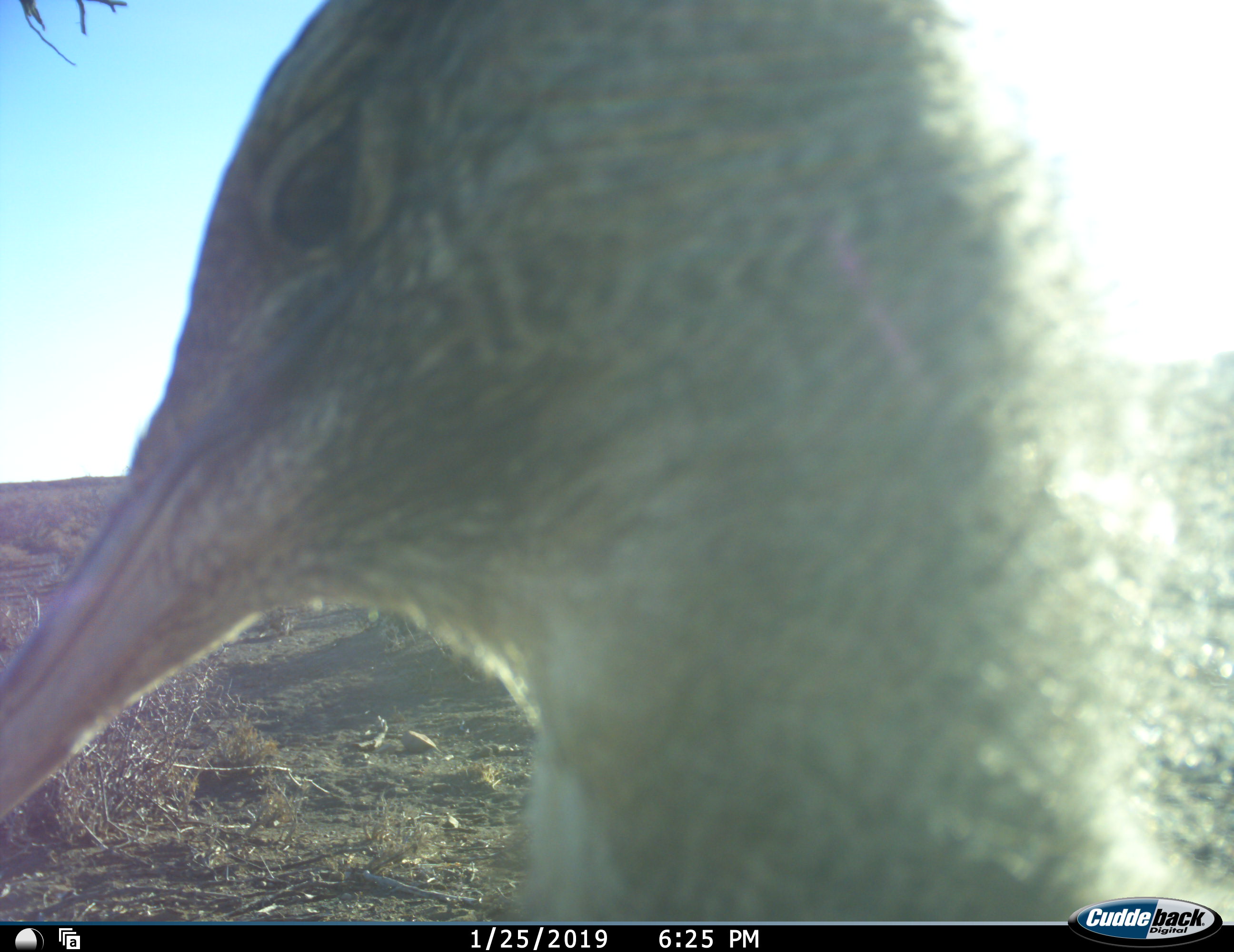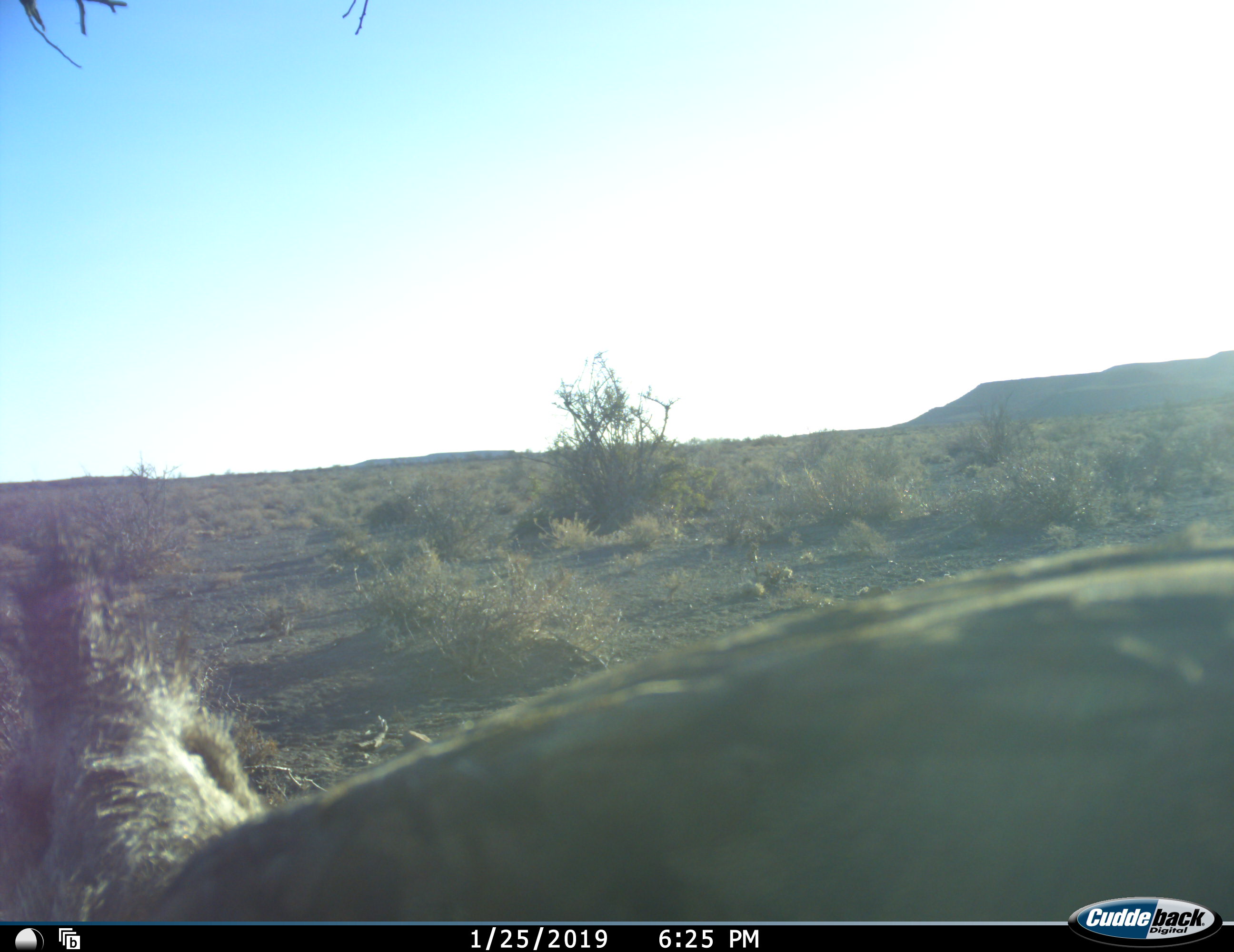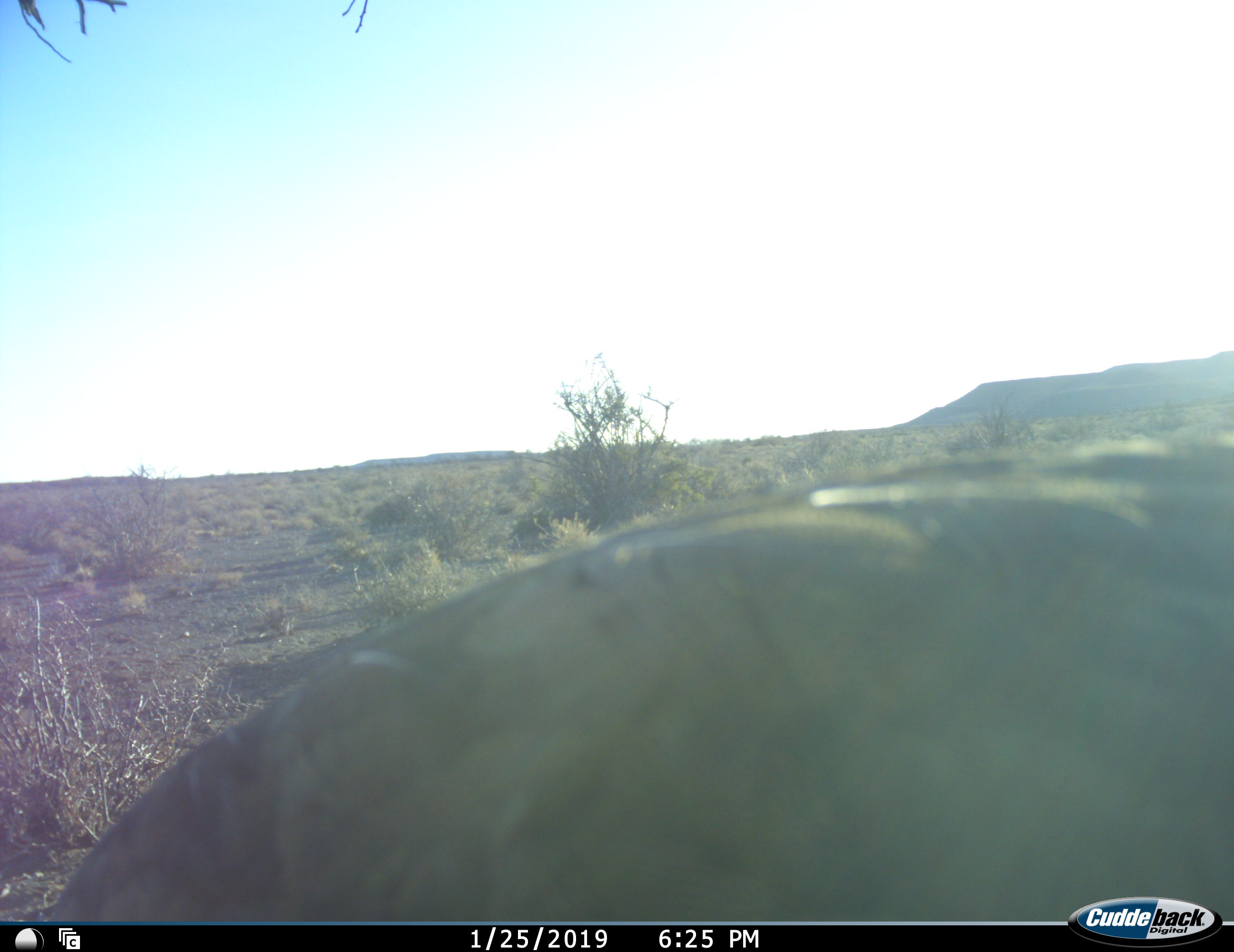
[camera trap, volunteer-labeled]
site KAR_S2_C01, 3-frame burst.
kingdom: Animalia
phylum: Chordata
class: Aves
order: Otidiformes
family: Otididae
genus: Ardeotis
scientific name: Ardeotis kori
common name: kori bustard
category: bustardkori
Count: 1.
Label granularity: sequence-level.